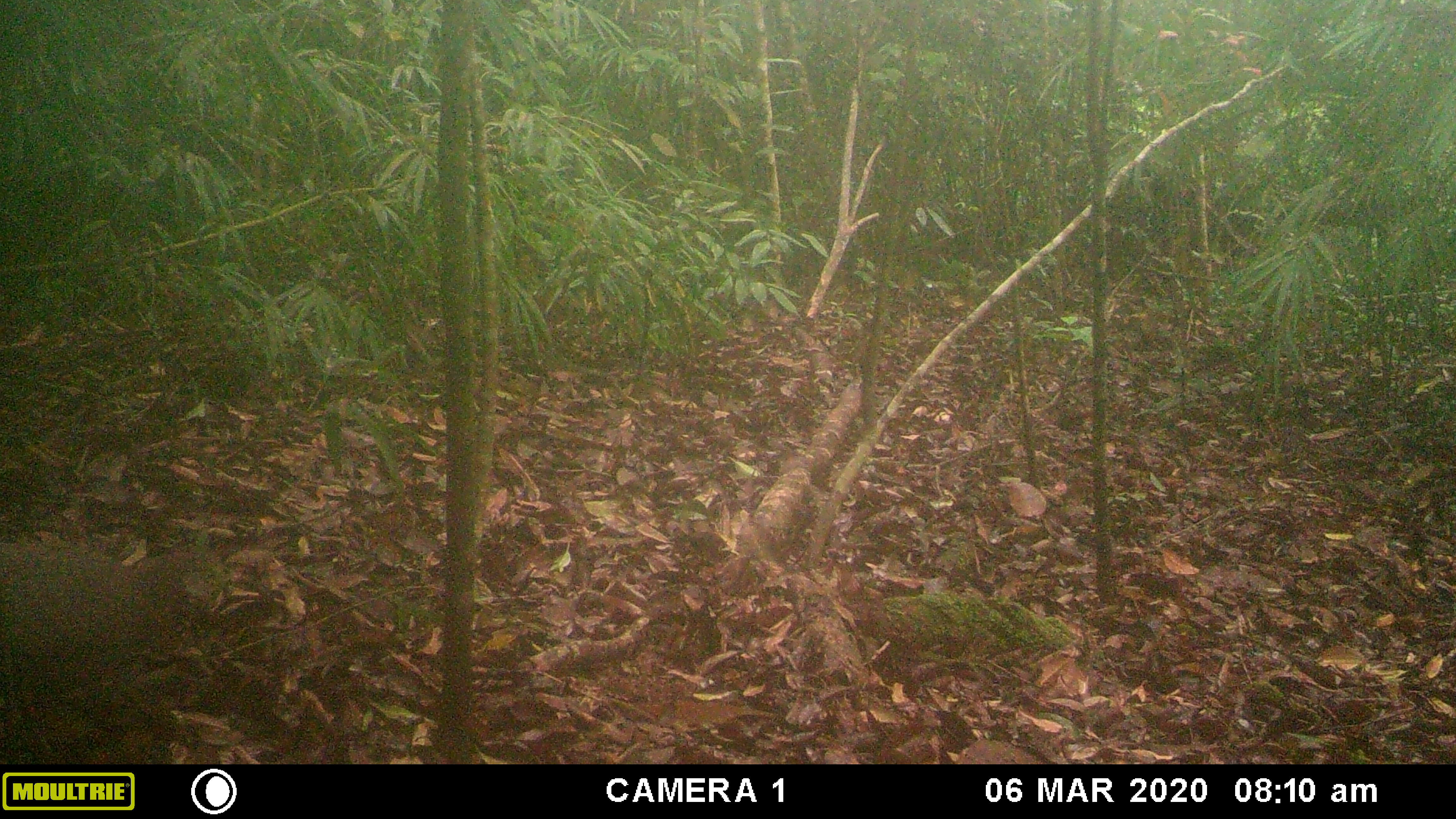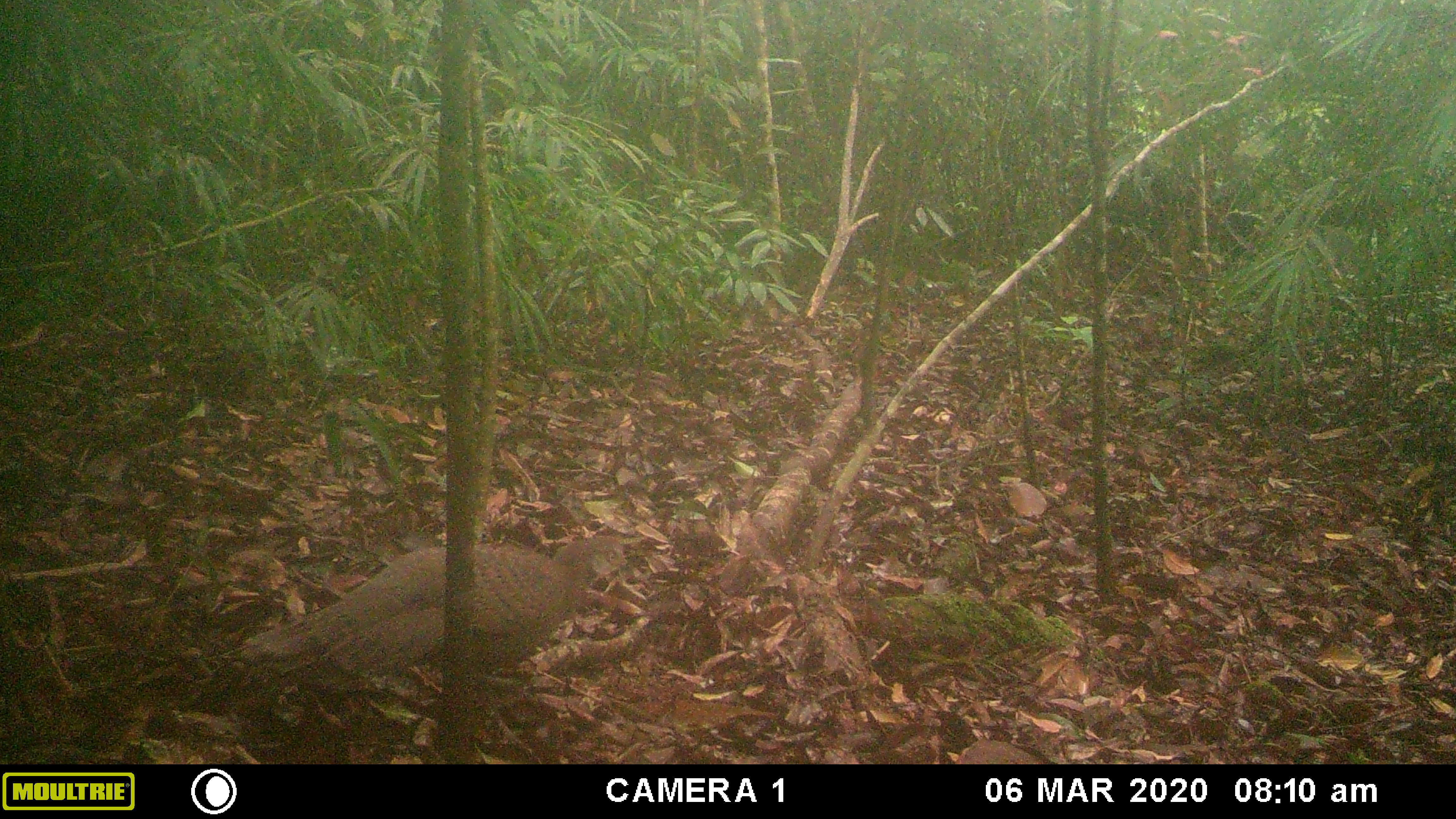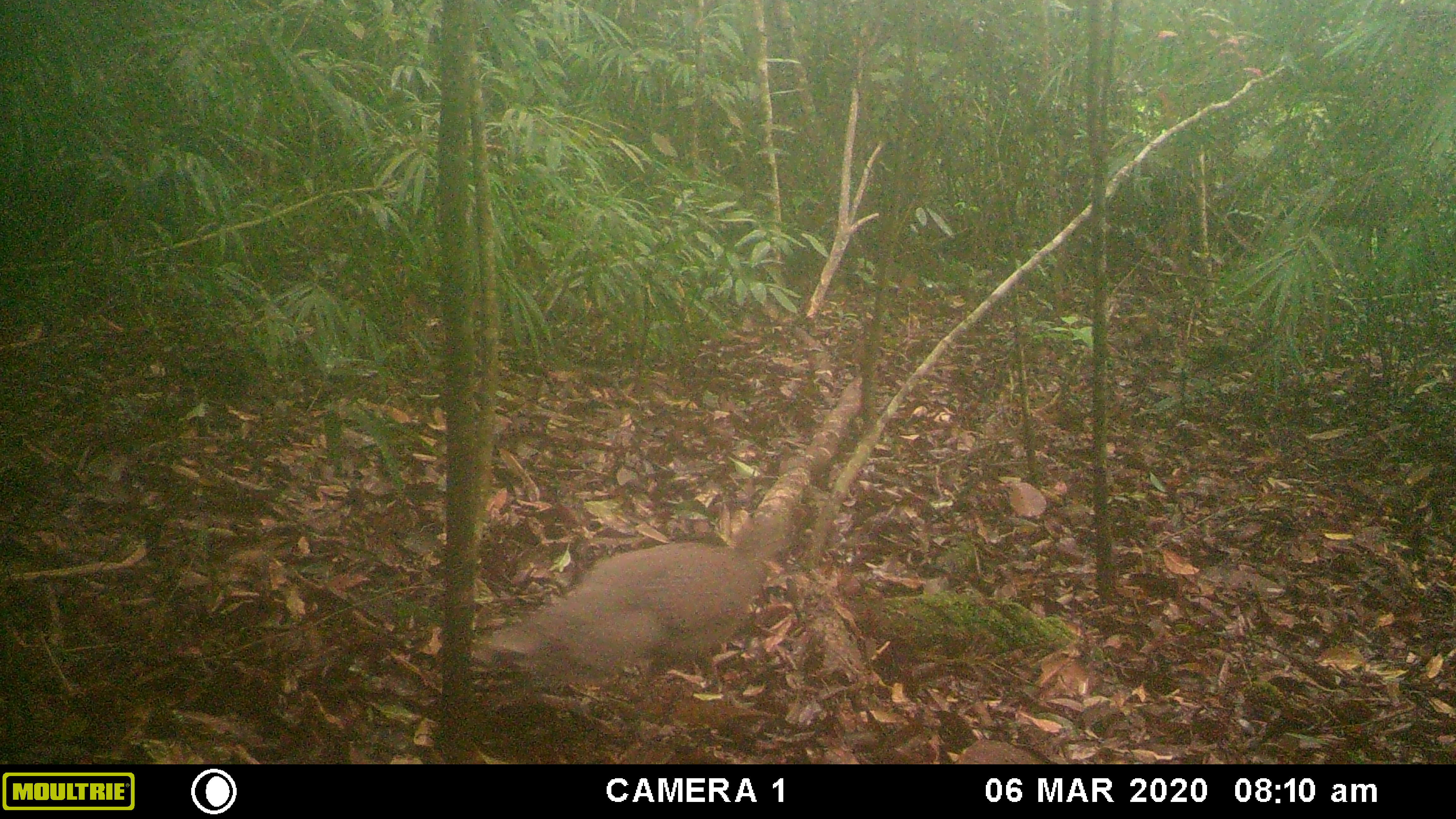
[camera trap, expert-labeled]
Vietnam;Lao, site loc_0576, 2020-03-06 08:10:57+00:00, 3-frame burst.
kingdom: Animalia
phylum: Chordata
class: Aves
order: Galliformes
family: Phasianidae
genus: Polyplectron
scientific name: Polyplectron bicalcaratum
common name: gray peacock-pheasant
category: grey peacock pheasant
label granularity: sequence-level